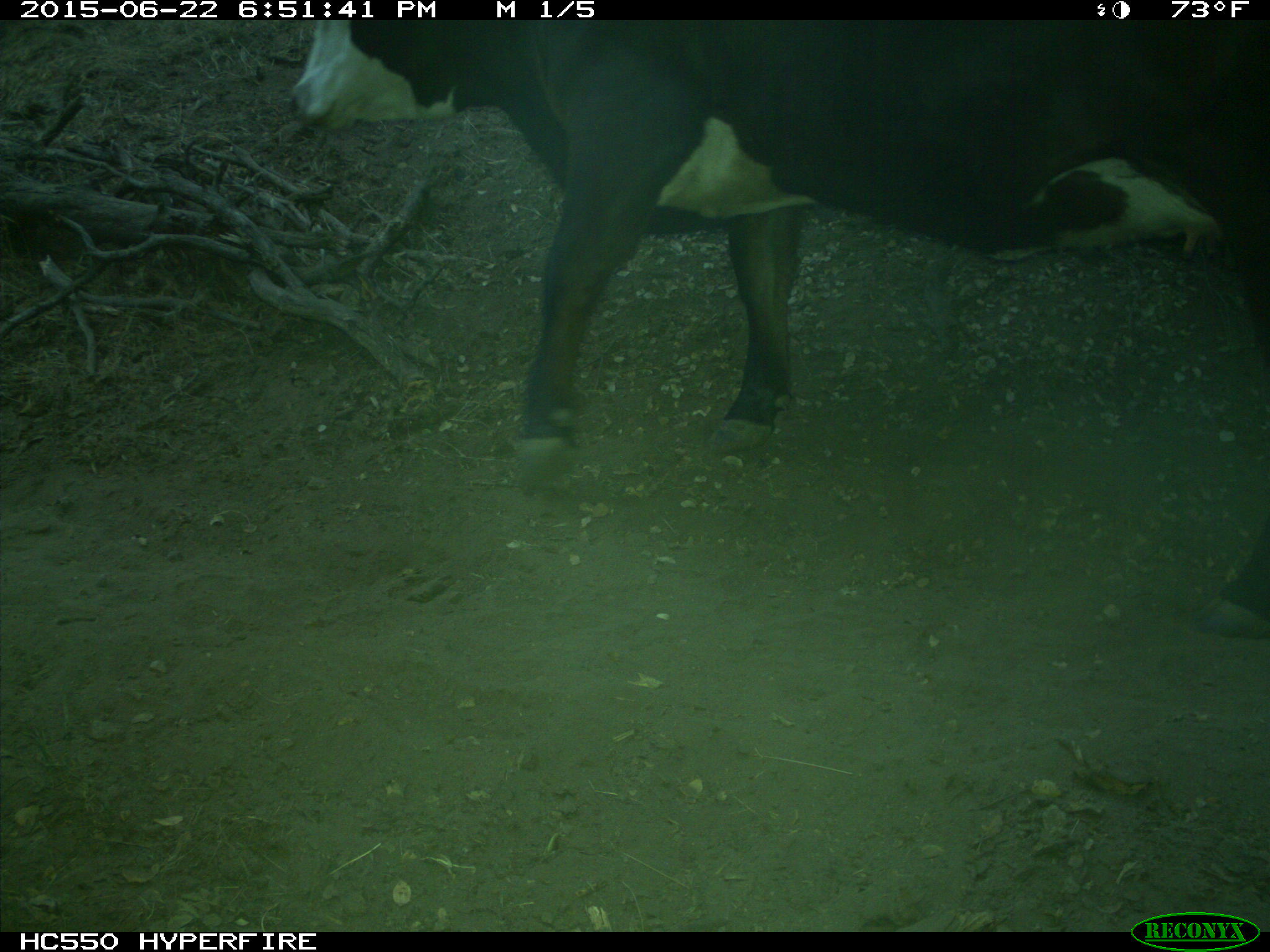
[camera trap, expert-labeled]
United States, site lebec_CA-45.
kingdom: Animalia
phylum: Chordata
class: Mammalia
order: Artiodactyla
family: Bovidae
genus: Bos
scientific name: Bos taurus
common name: domestic cow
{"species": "Bos taurus (domestic cow)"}